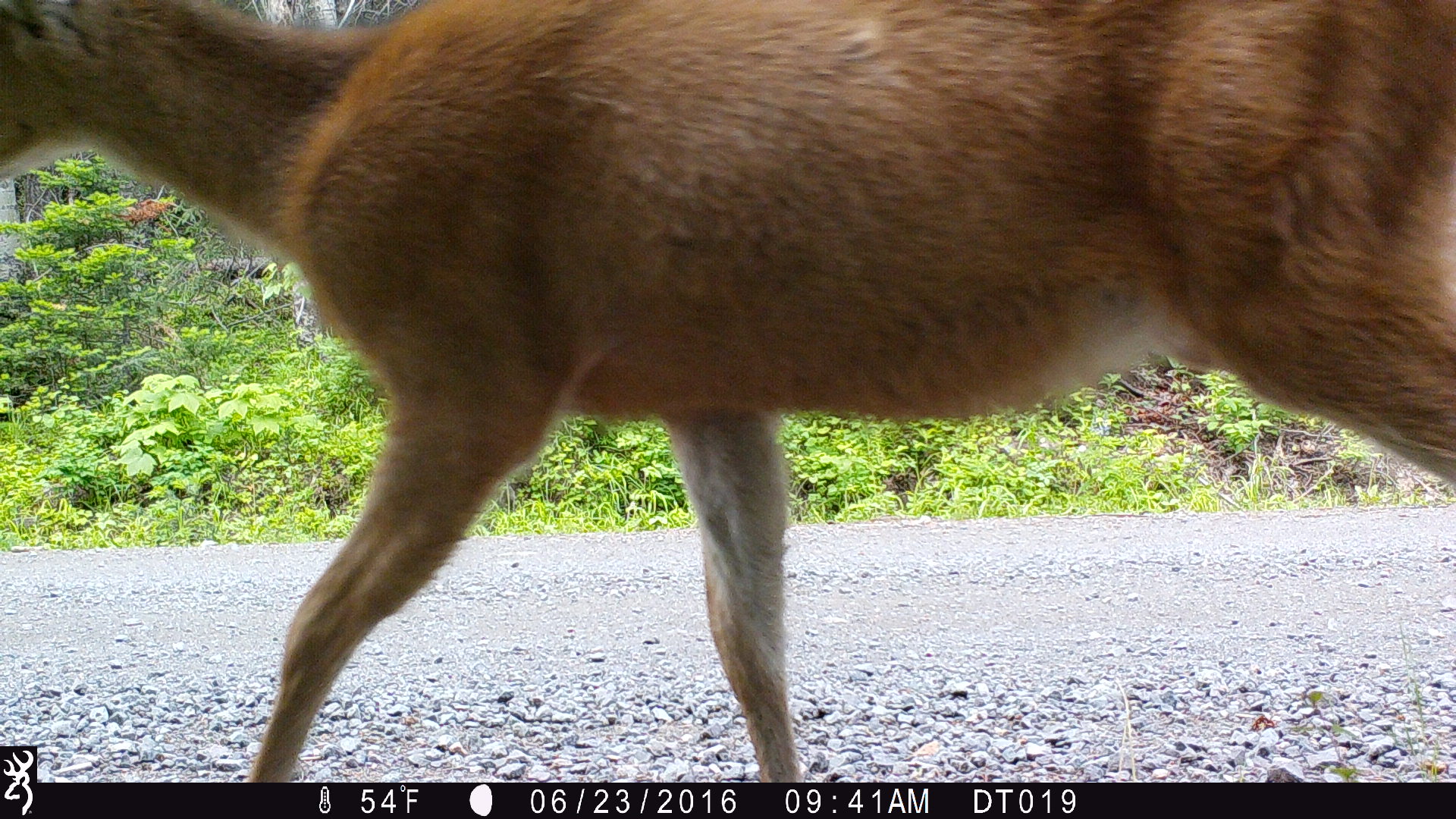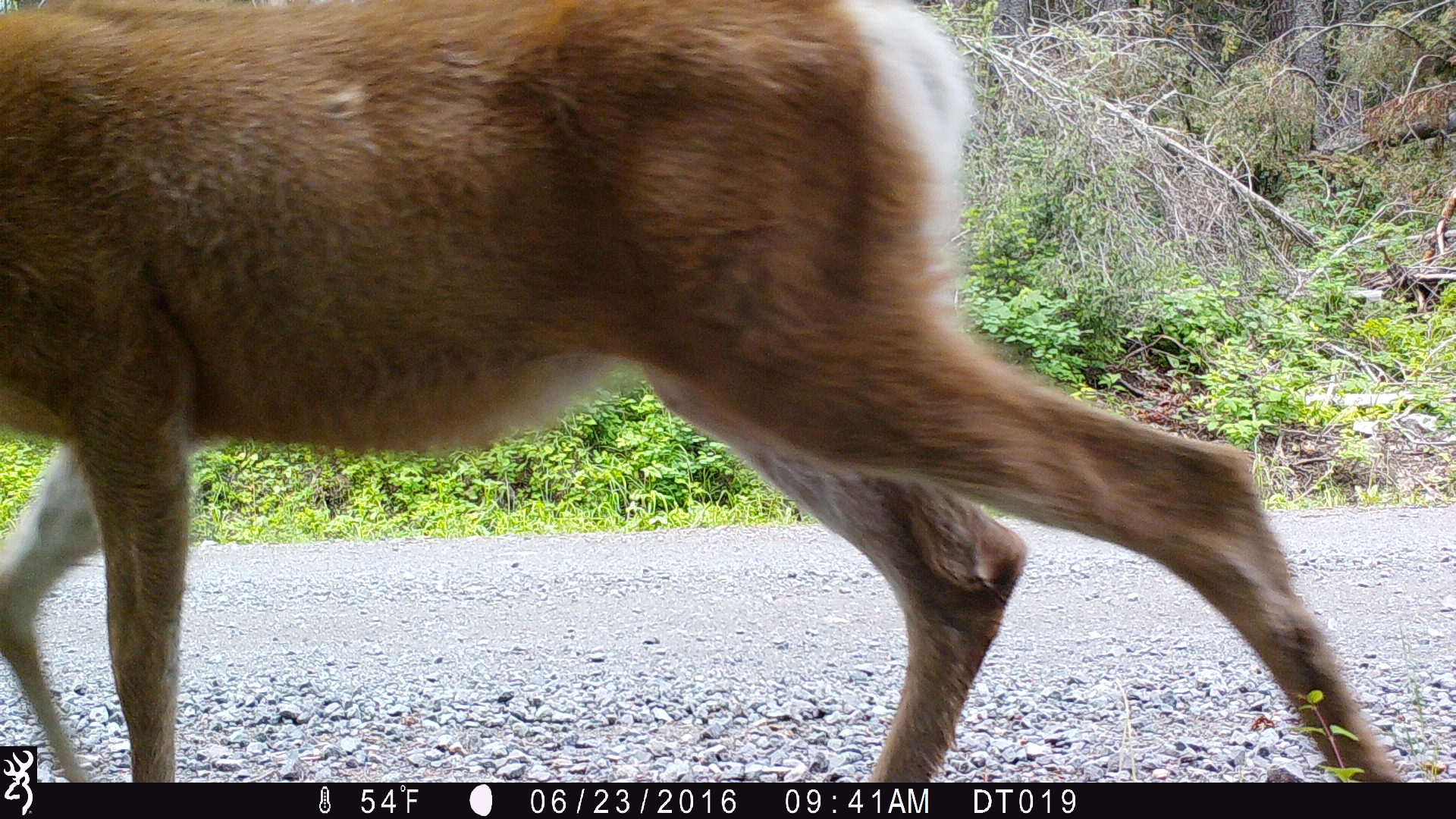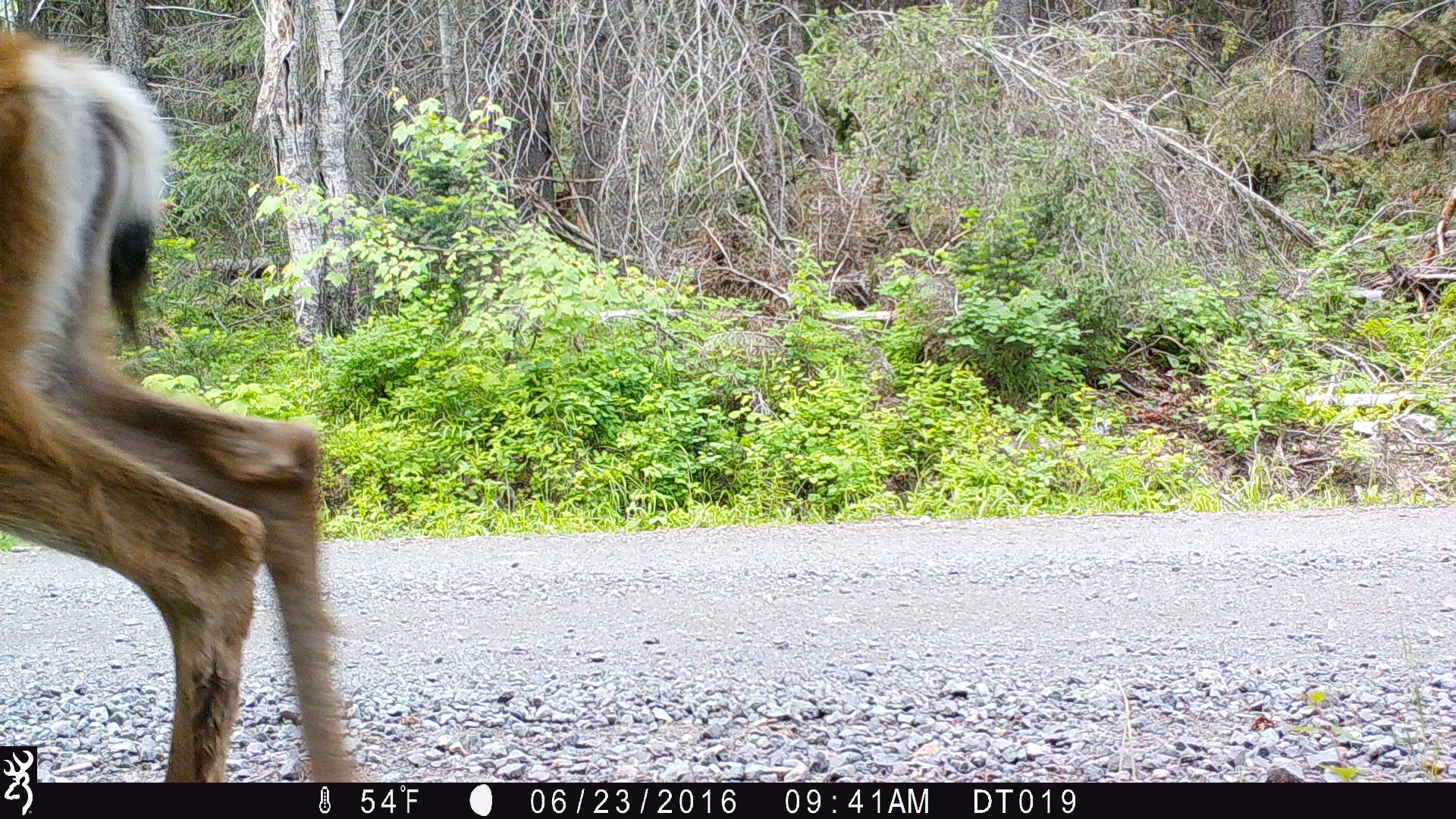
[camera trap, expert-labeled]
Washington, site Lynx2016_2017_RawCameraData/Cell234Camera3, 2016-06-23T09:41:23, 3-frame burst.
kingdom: Animalia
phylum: Chordata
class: Mammalia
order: Artiodactyla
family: Cervidae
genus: Odocoileus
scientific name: Odocoileus hemionus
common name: mule deer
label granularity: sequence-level